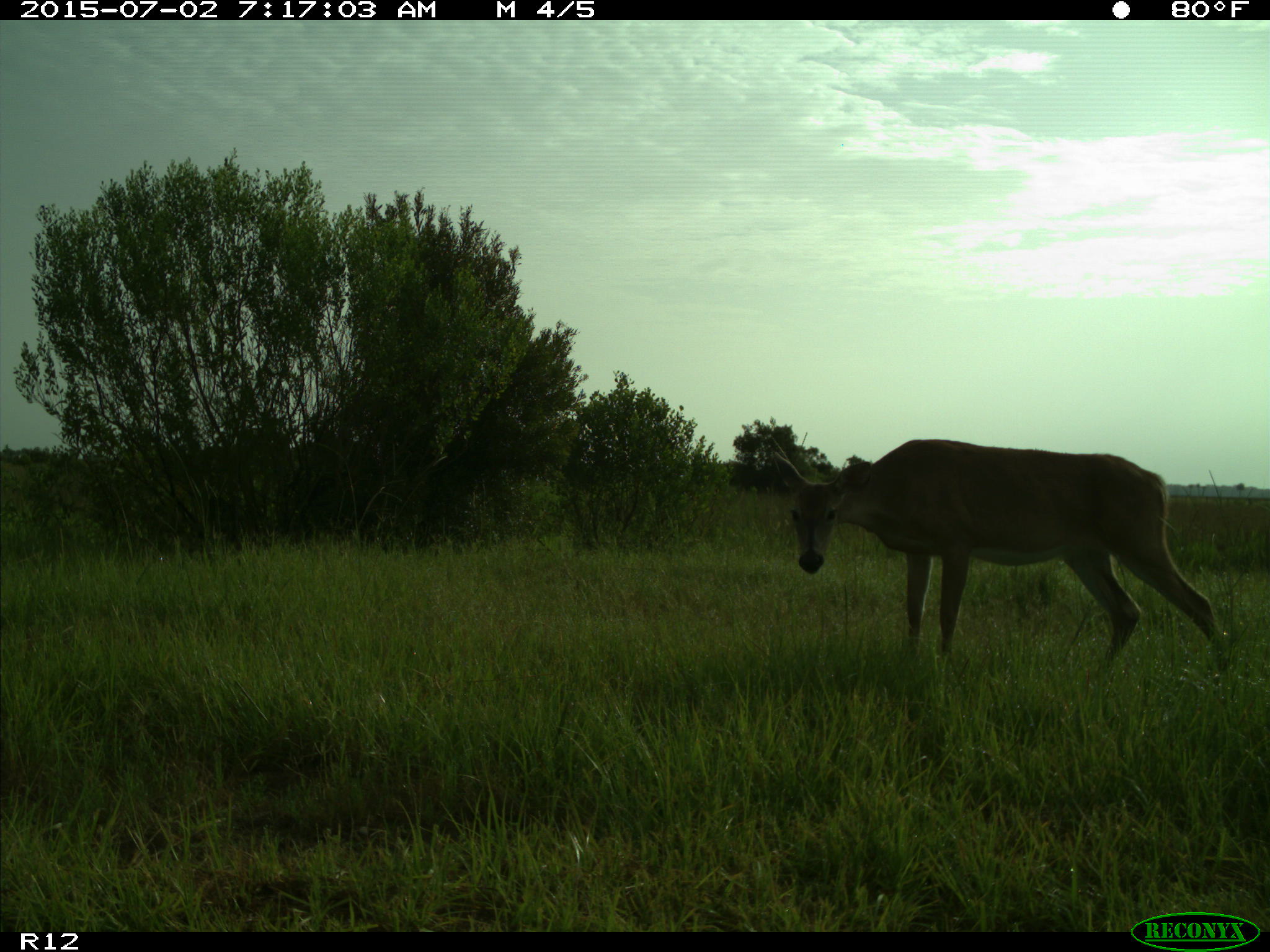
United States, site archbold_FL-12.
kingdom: Animalia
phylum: Chordata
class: Mammalia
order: Artiodactyla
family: Cervidae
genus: Odocoileus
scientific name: Odocoileus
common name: deer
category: unidentified deer